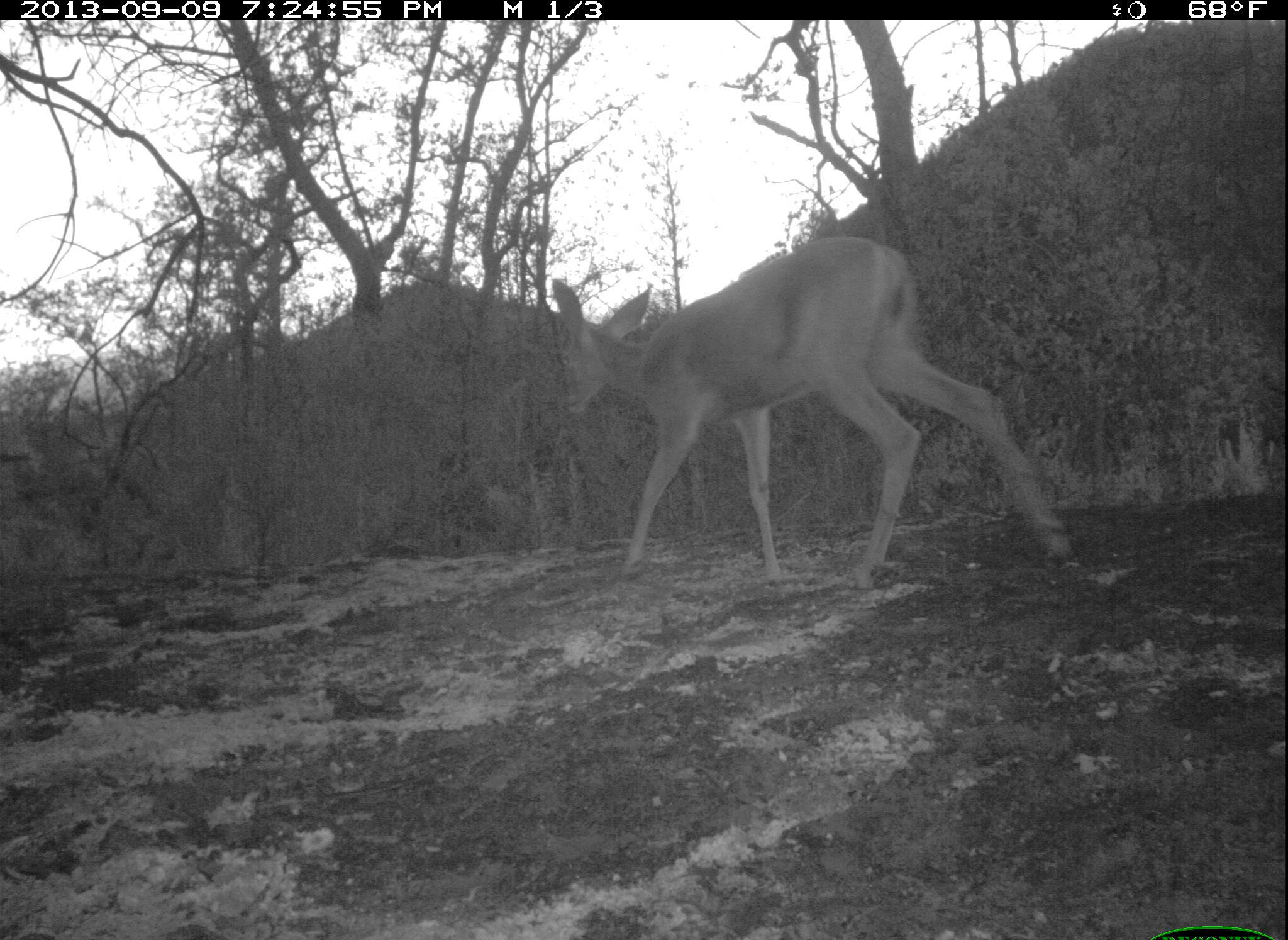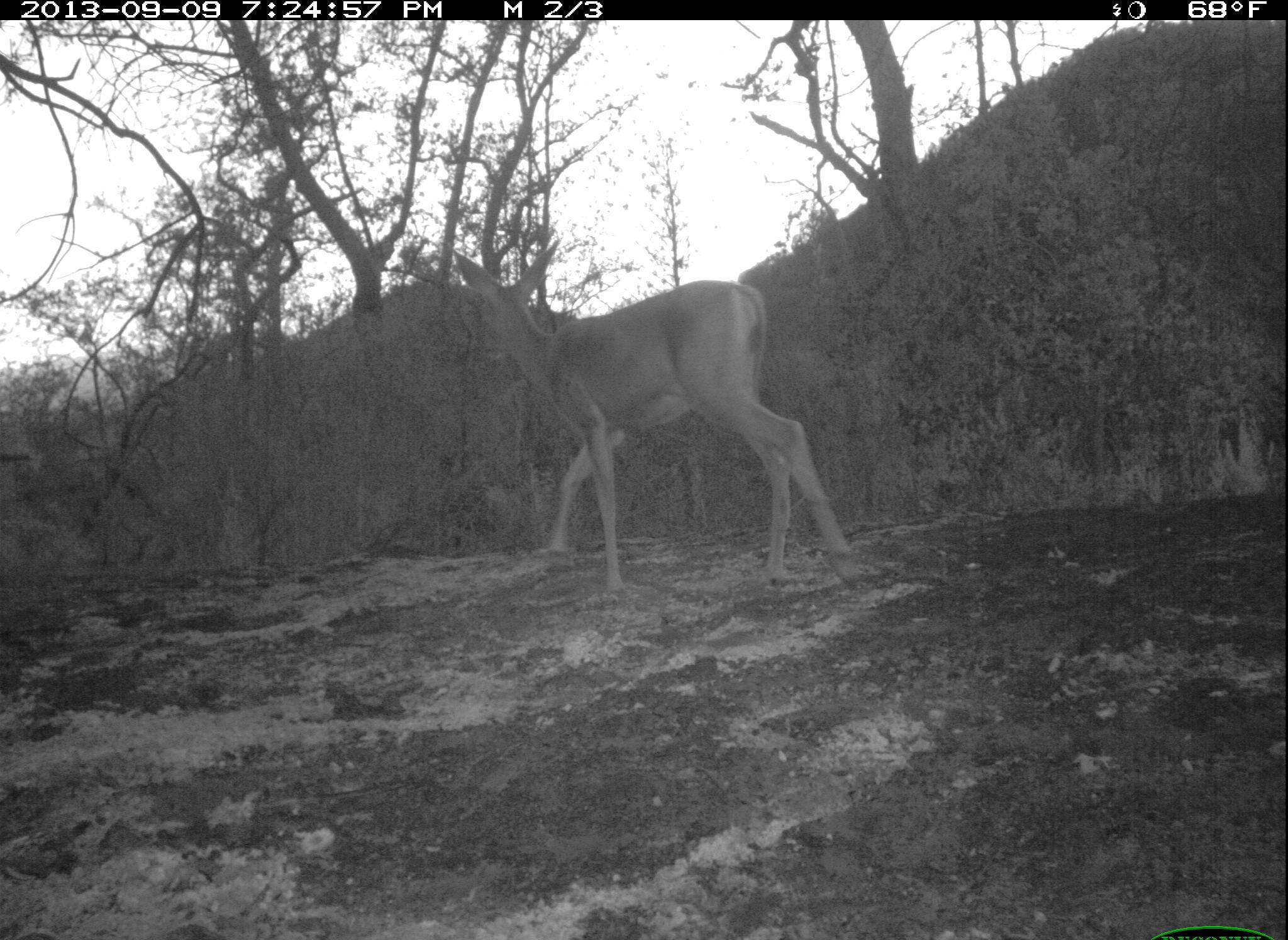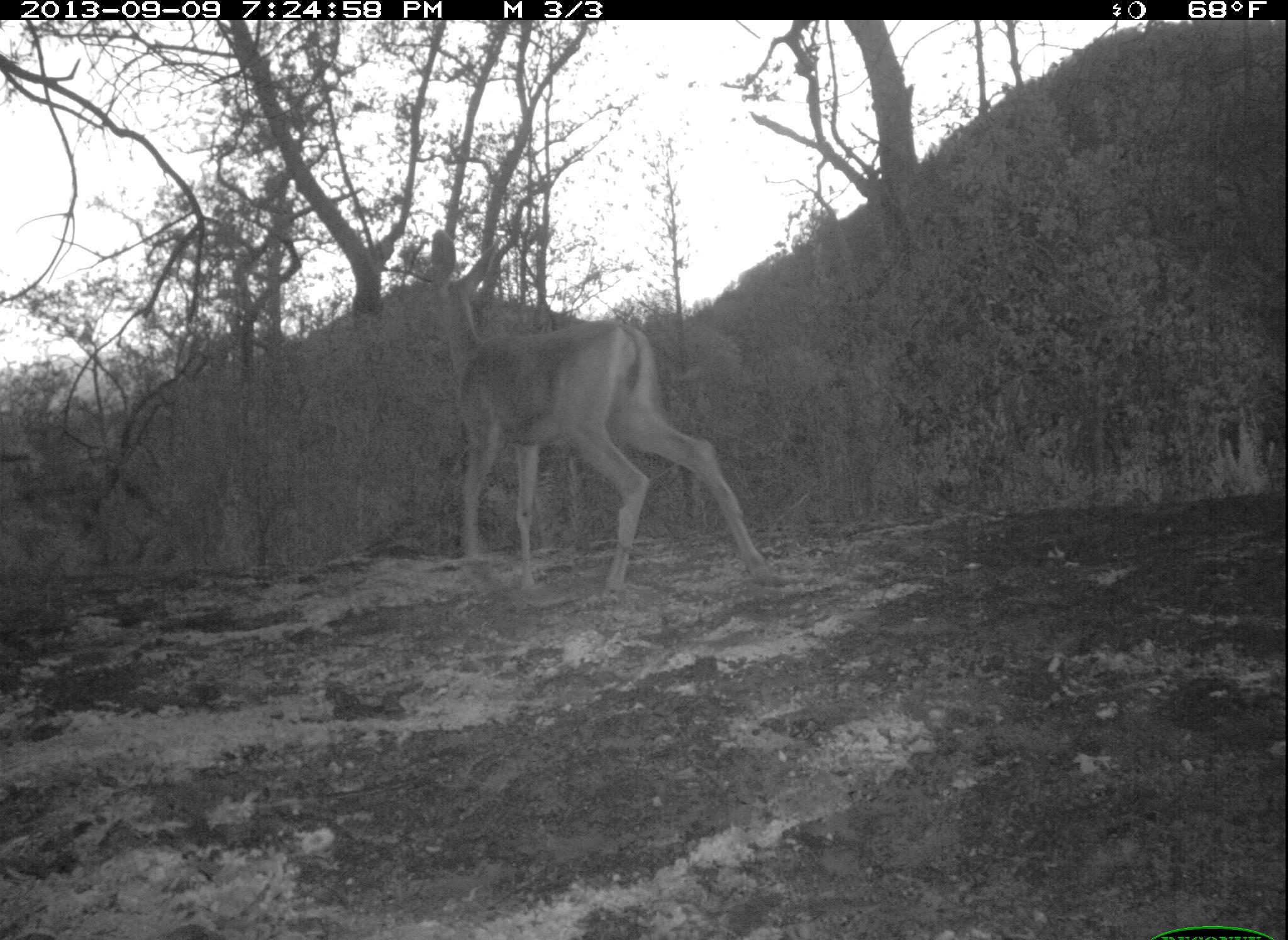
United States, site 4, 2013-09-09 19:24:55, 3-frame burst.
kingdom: Animalia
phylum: Chordata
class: Mammalia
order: Artiodactyla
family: Cervidae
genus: Odocoileus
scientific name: Odocoileus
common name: deer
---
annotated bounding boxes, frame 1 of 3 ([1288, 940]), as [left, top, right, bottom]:
deer: [550, 237, 1073, 595]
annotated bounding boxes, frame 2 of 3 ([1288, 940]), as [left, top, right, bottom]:
deer: [450, 239, 862, 599]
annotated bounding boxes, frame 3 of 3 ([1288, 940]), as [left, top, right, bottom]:
deer: [420, 227, 787, 605]